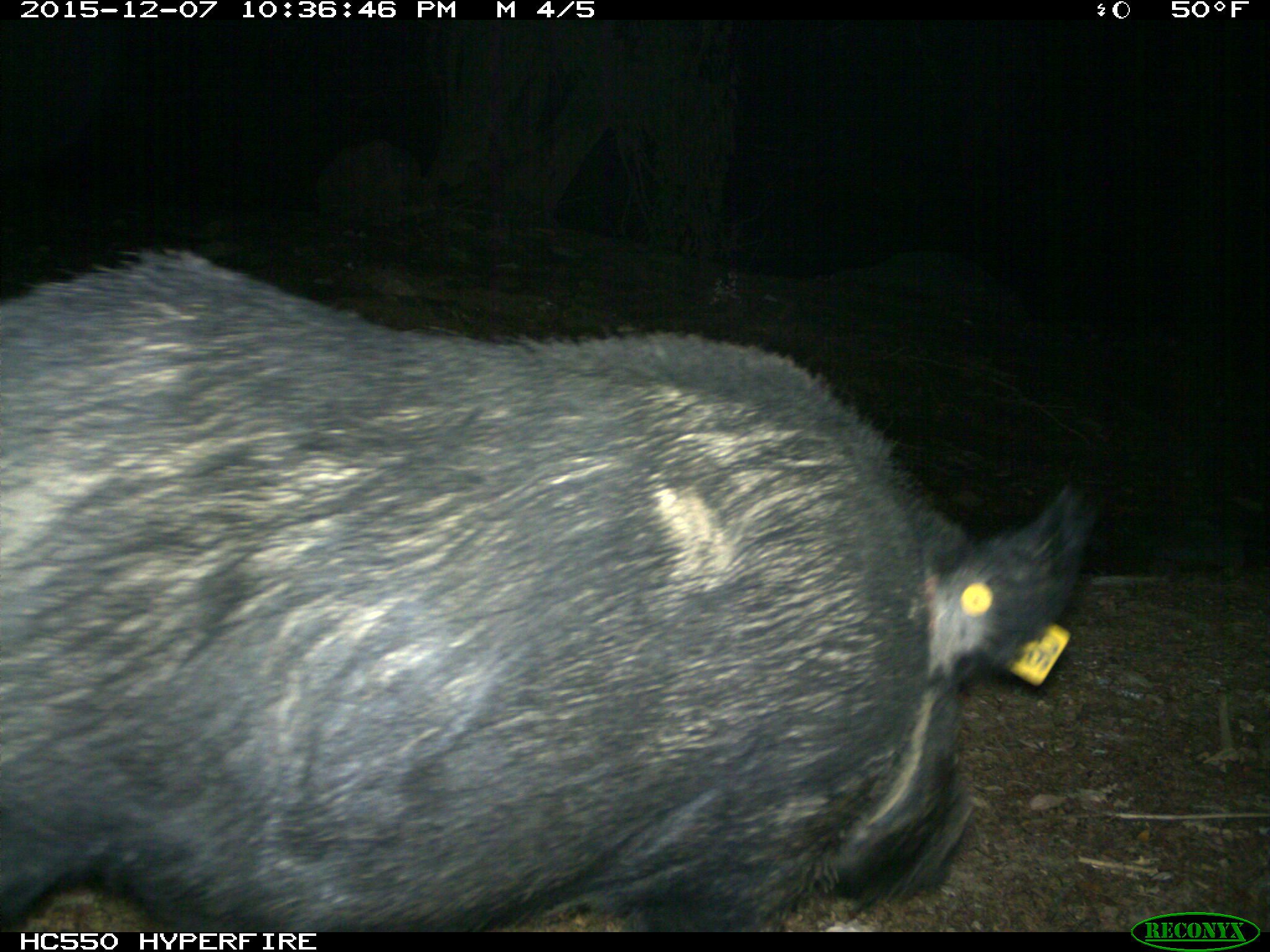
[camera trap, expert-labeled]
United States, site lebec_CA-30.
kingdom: Animalia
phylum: Chordata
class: Mammalia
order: Artiodactyla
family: Suidae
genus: Sus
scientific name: Sus scrofa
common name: wild boar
Sus scrofa (wild boar).